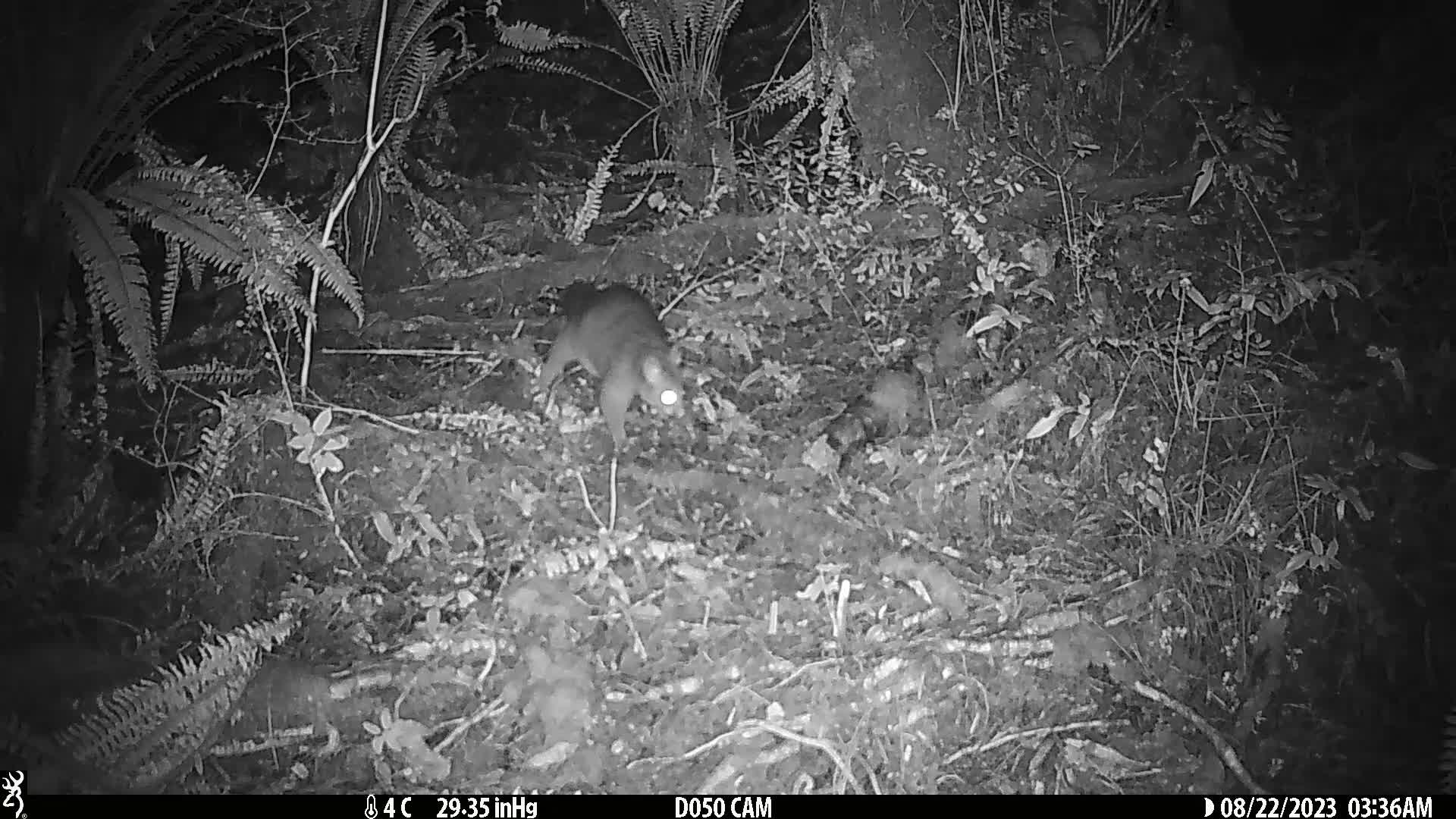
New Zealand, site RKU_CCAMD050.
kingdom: Animalia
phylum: Chordata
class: Mammalia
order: Diprotodontia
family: Phalangeridae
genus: Trichosurus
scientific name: Trichosurus vulpecula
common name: common brushtail possum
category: possum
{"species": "possum (common brushtail possum) (Trichosurus vulpecula)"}